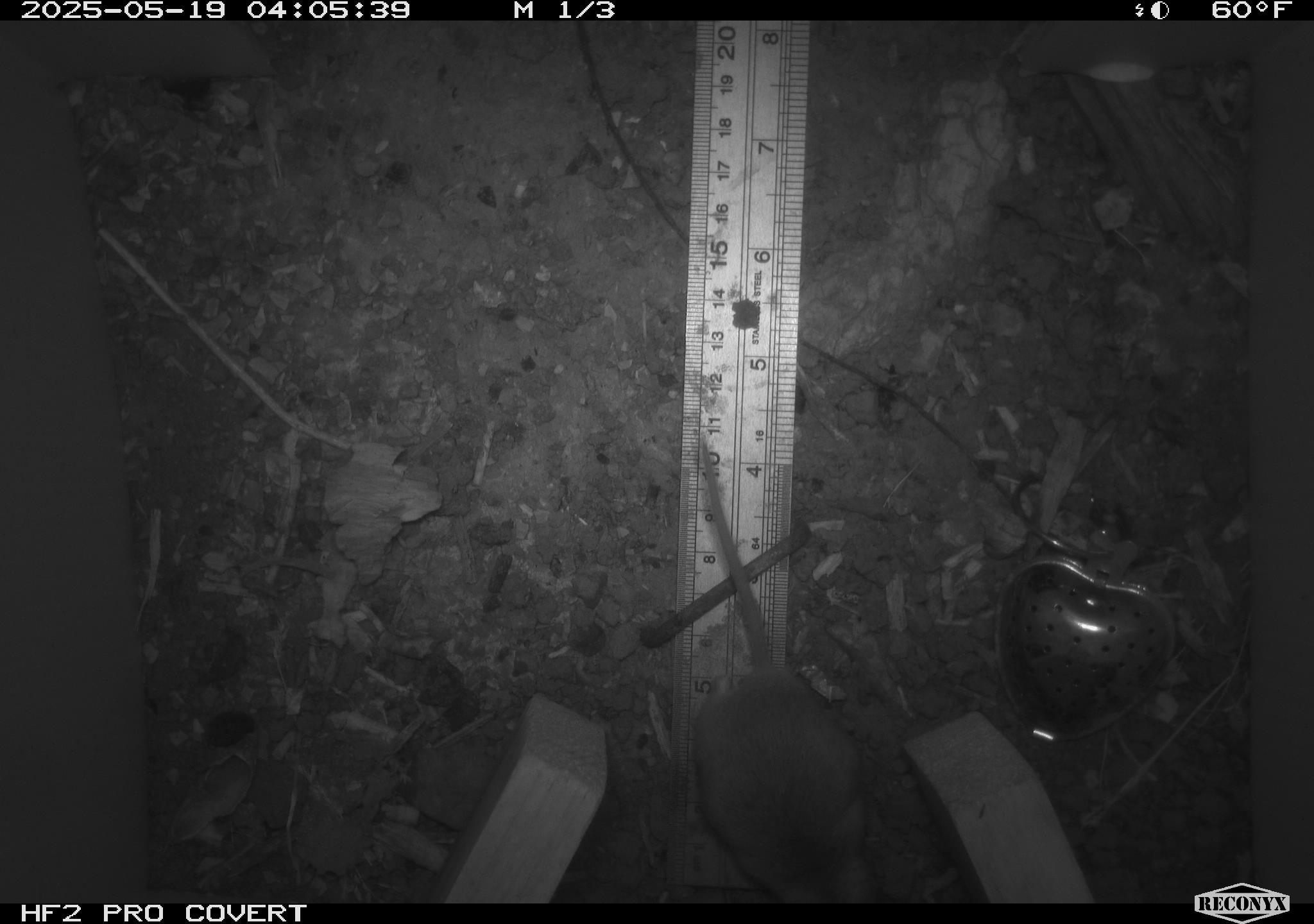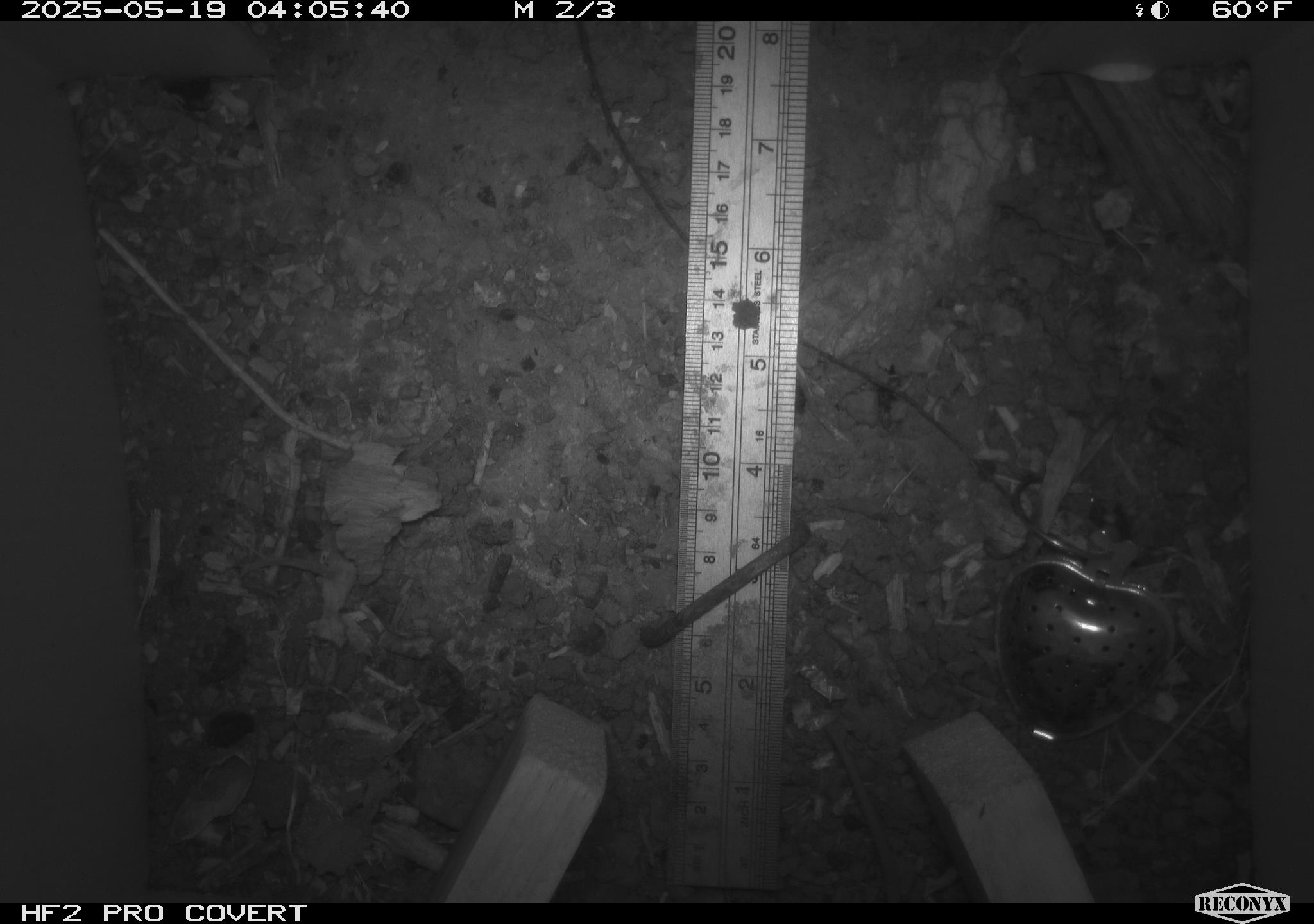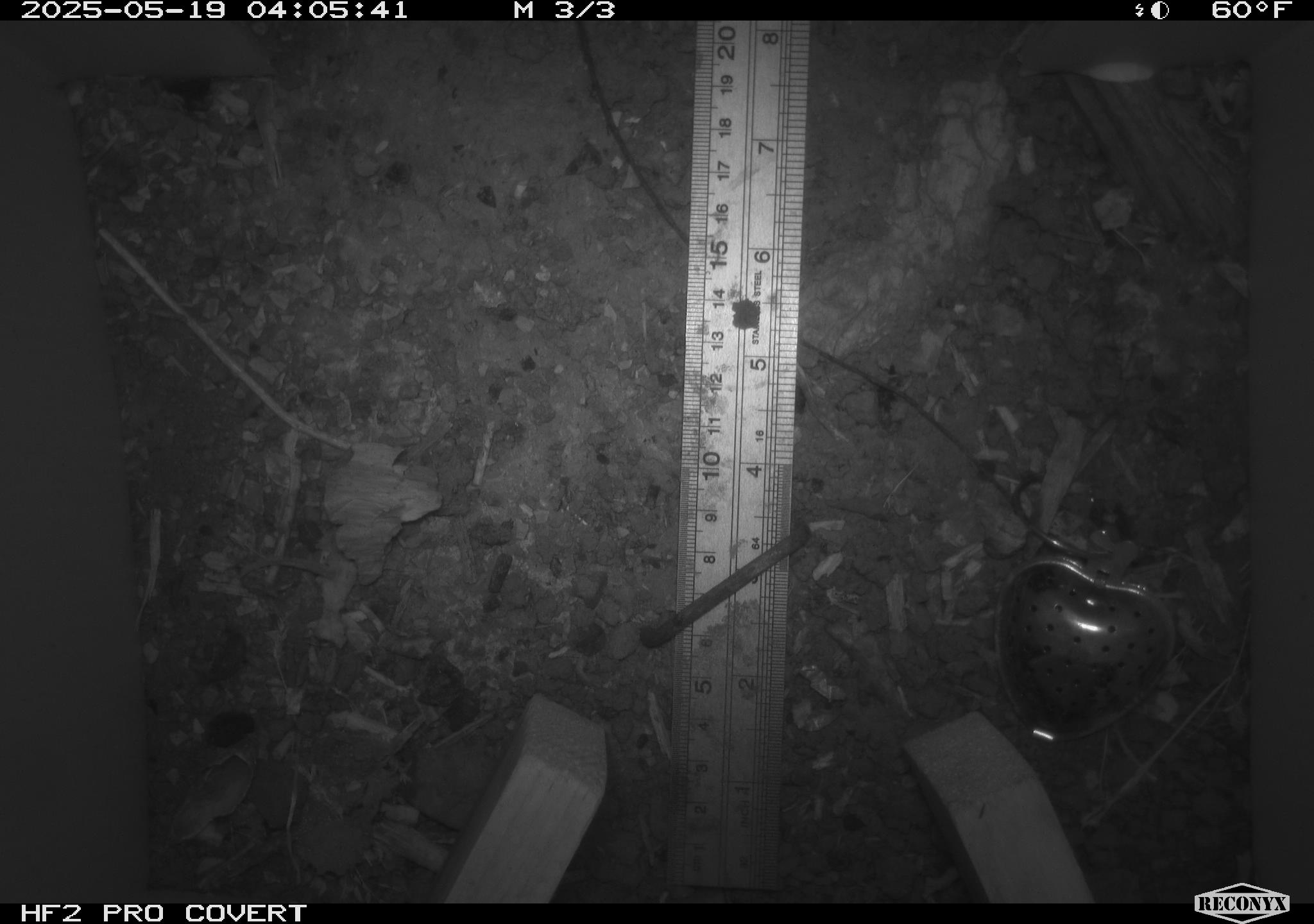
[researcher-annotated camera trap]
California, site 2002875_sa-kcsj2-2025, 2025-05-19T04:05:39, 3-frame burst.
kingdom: Animalia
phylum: Chordata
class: Mammalia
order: Rodentia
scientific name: Rodentia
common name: rodent